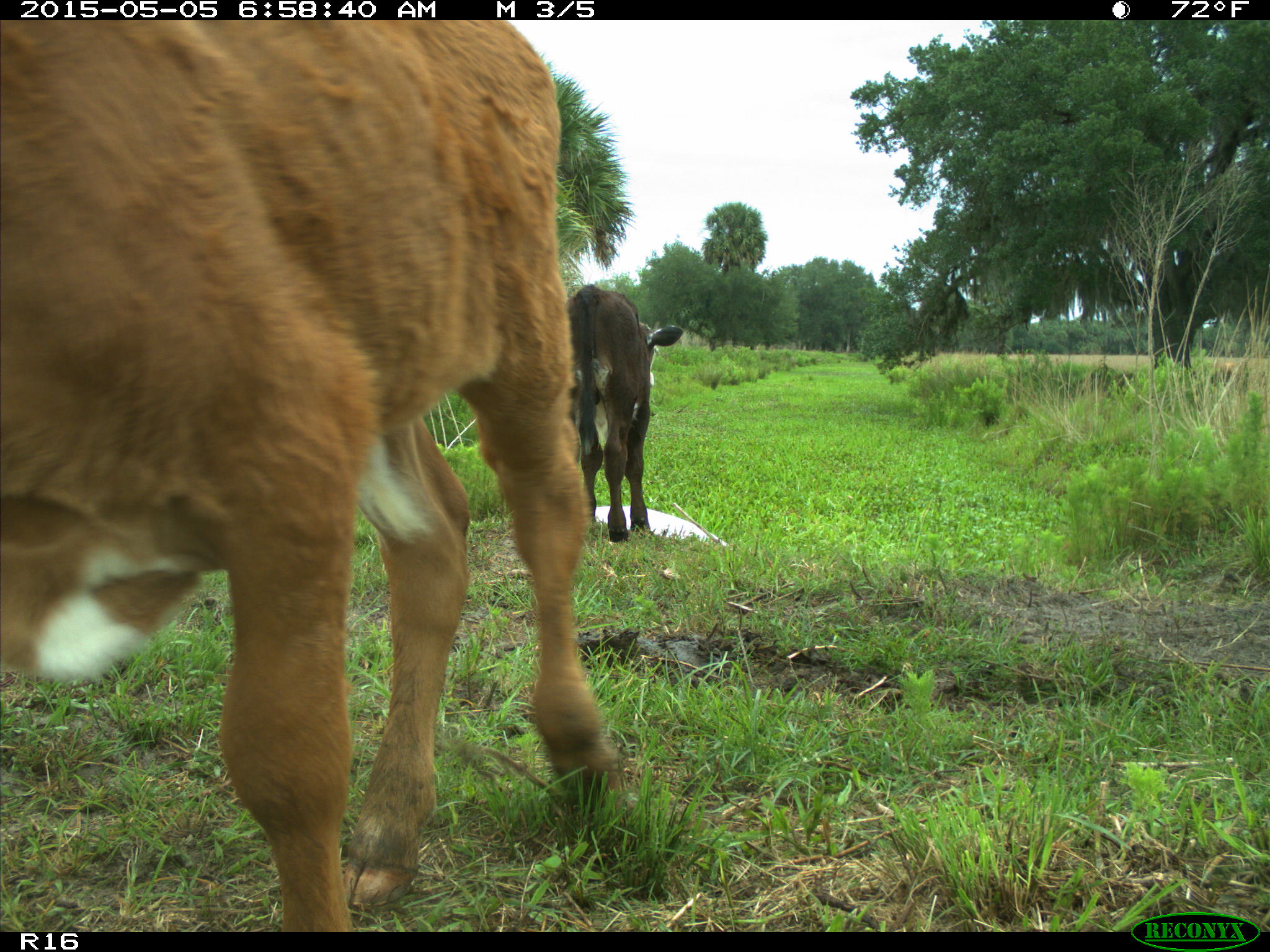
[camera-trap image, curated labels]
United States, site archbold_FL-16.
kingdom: Animalia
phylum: Chordata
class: Mammalia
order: Artiodactyla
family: Bovidae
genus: Bos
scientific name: Bos taurus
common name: domestic cow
Bos taurus (domestic cow).